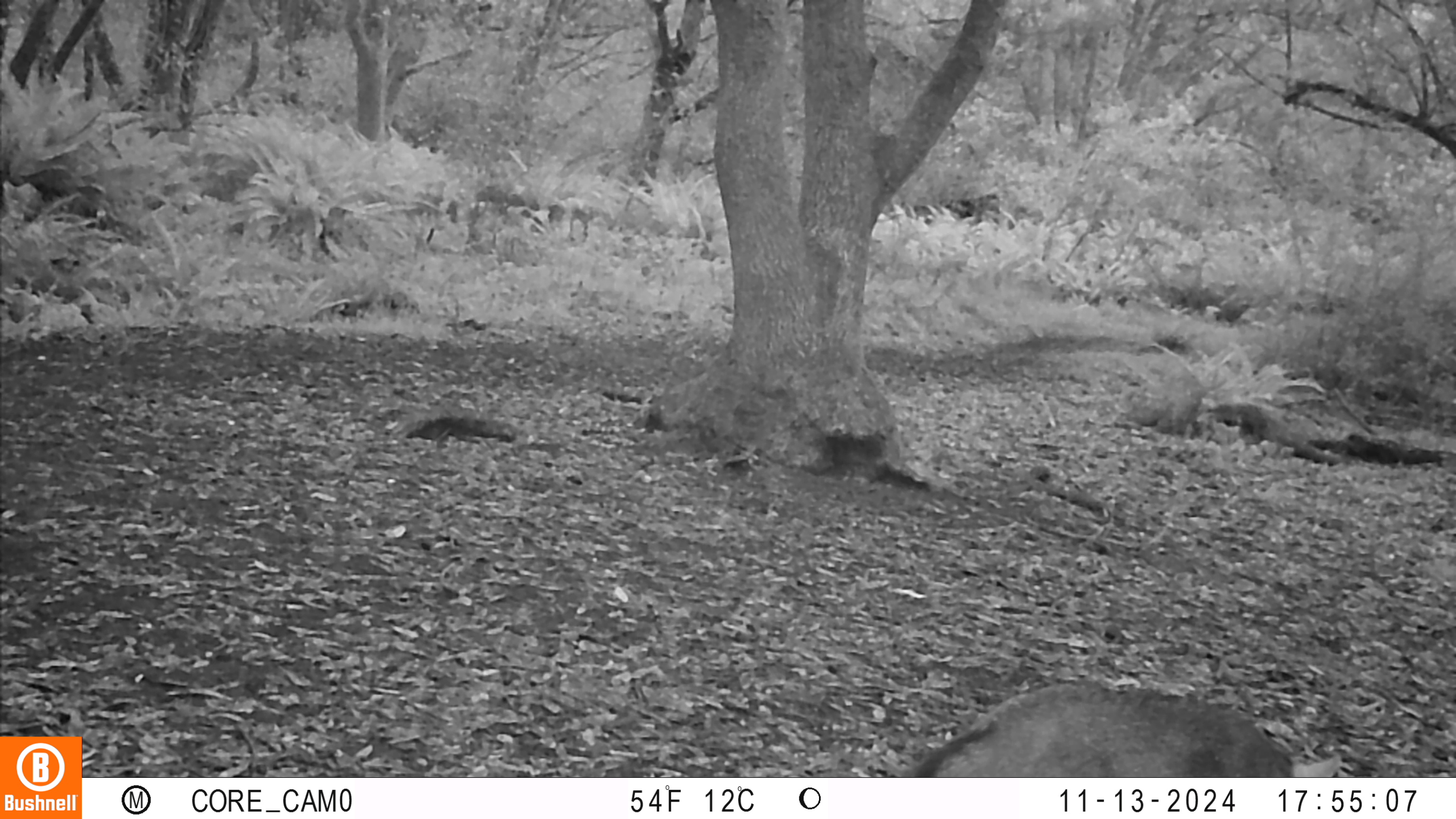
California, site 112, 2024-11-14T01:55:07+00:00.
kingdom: Animalia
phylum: Chordata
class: Mammalia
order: Carnivora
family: Canidae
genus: Urocyon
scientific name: Urocyon cinereoargenteus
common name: gray fox